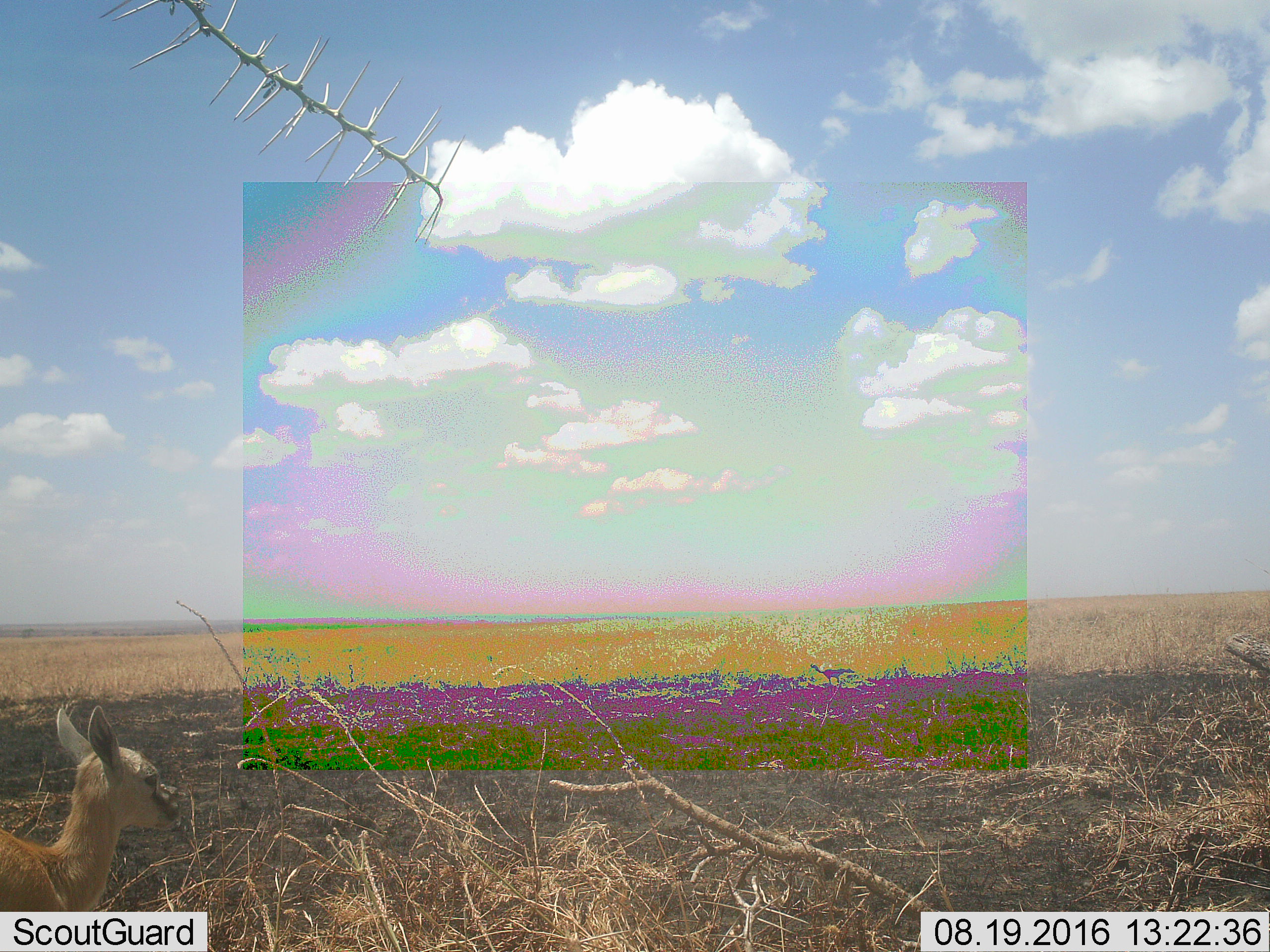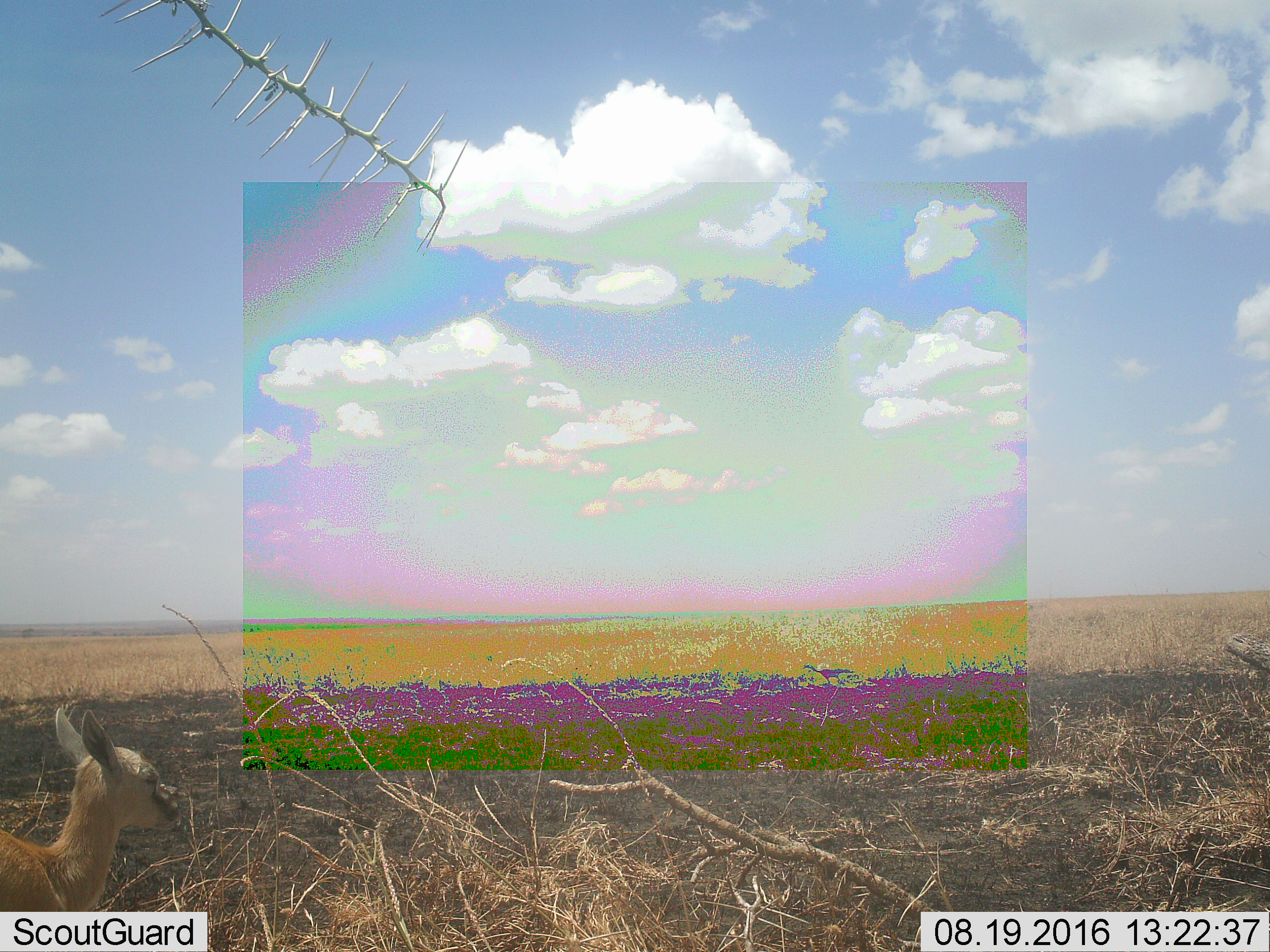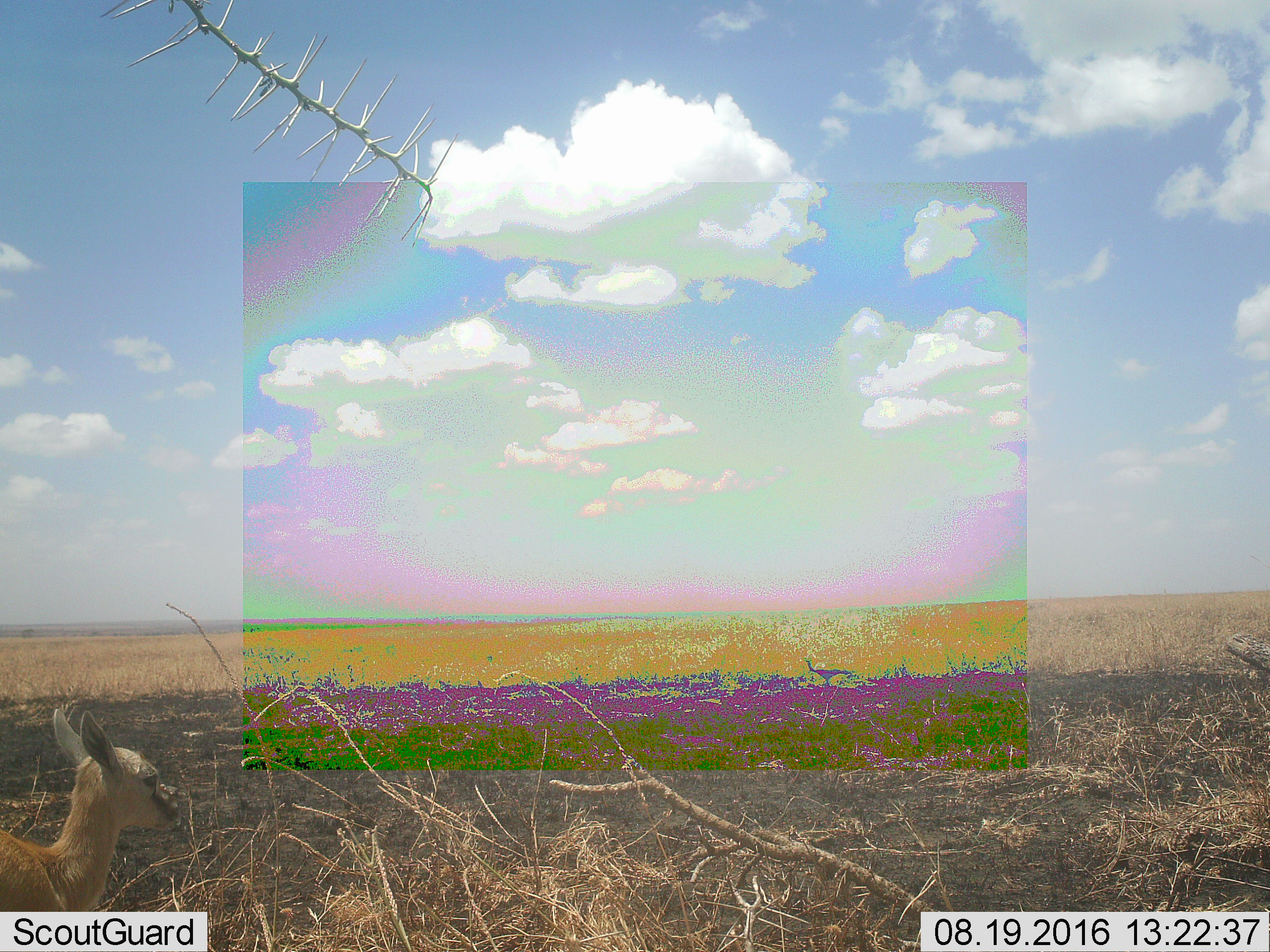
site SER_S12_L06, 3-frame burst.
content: unidentified animal